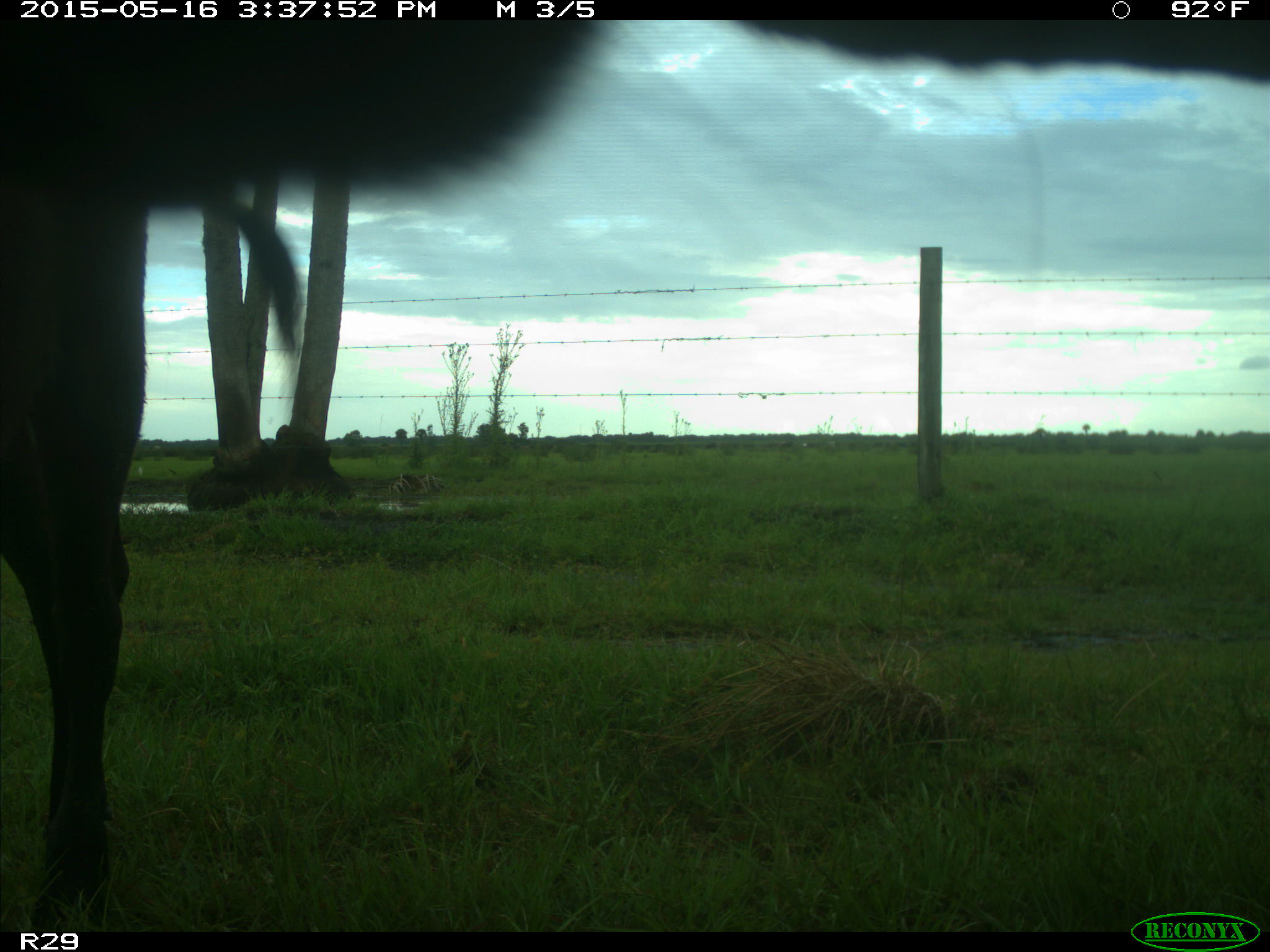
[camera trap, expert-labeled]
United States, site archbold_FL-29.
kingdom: Animalia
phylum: Chordata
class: Mammalia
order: Artiodactyla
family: Bovidae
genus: Bos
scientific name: Bos taurus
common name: domestic cow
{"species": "Bos taurus (domestic cow)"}